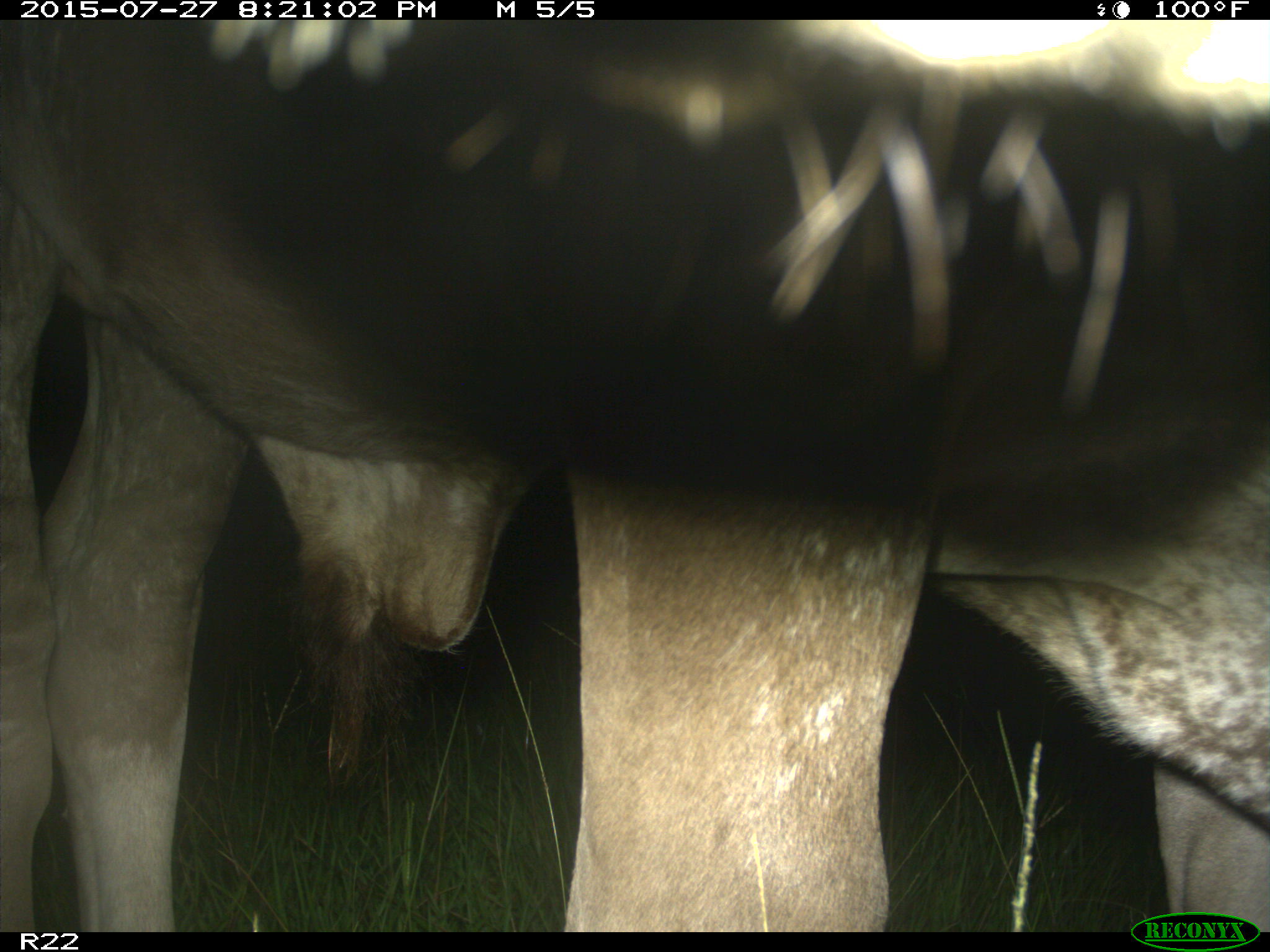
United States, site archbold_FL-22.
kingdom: Animalia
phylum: Chordata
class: Mammalia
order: Artiodactyla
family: Bovidae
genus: Bos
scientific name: Bos taurus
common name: domestic cow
Bos taurus (domestic cow).